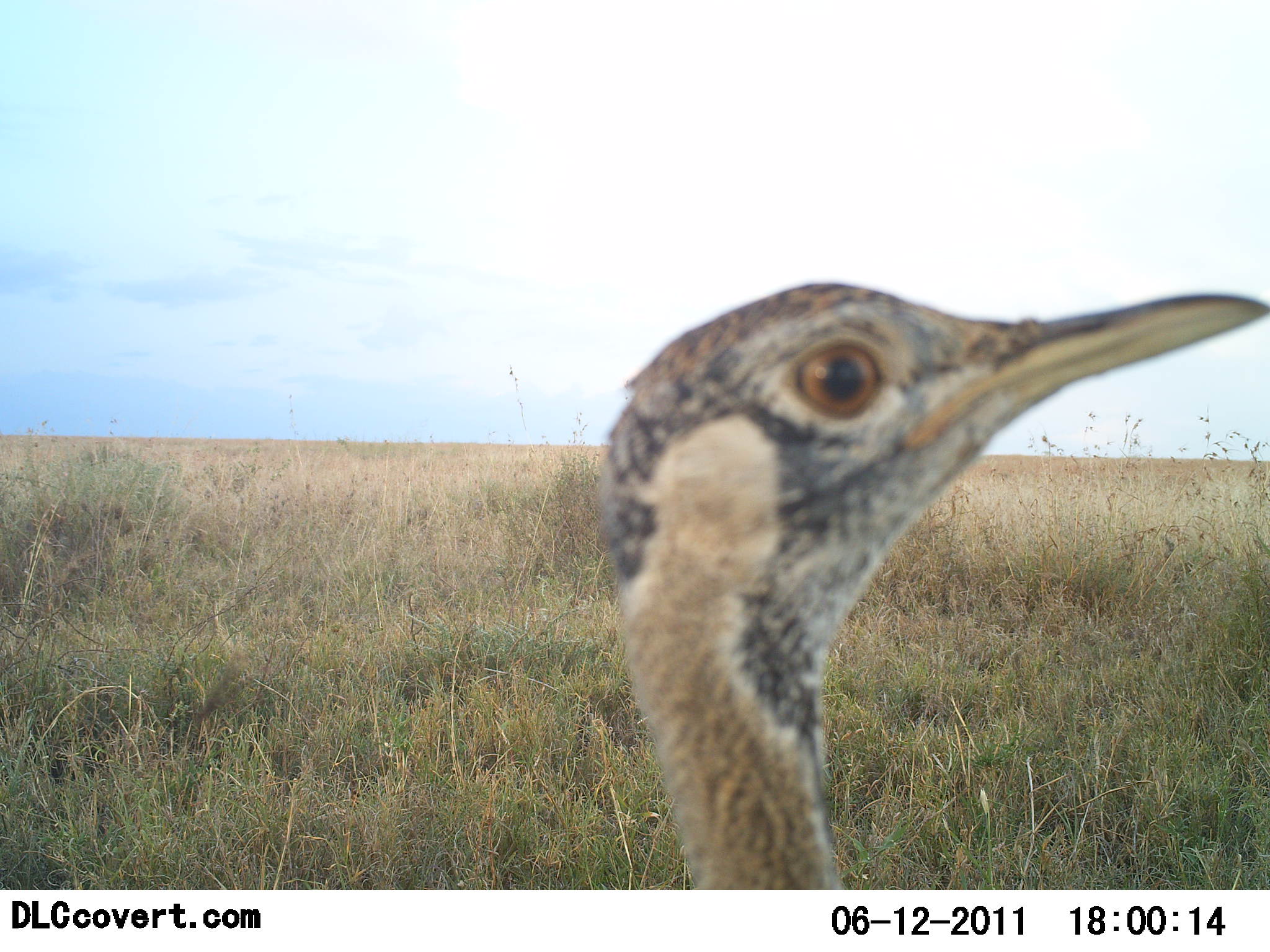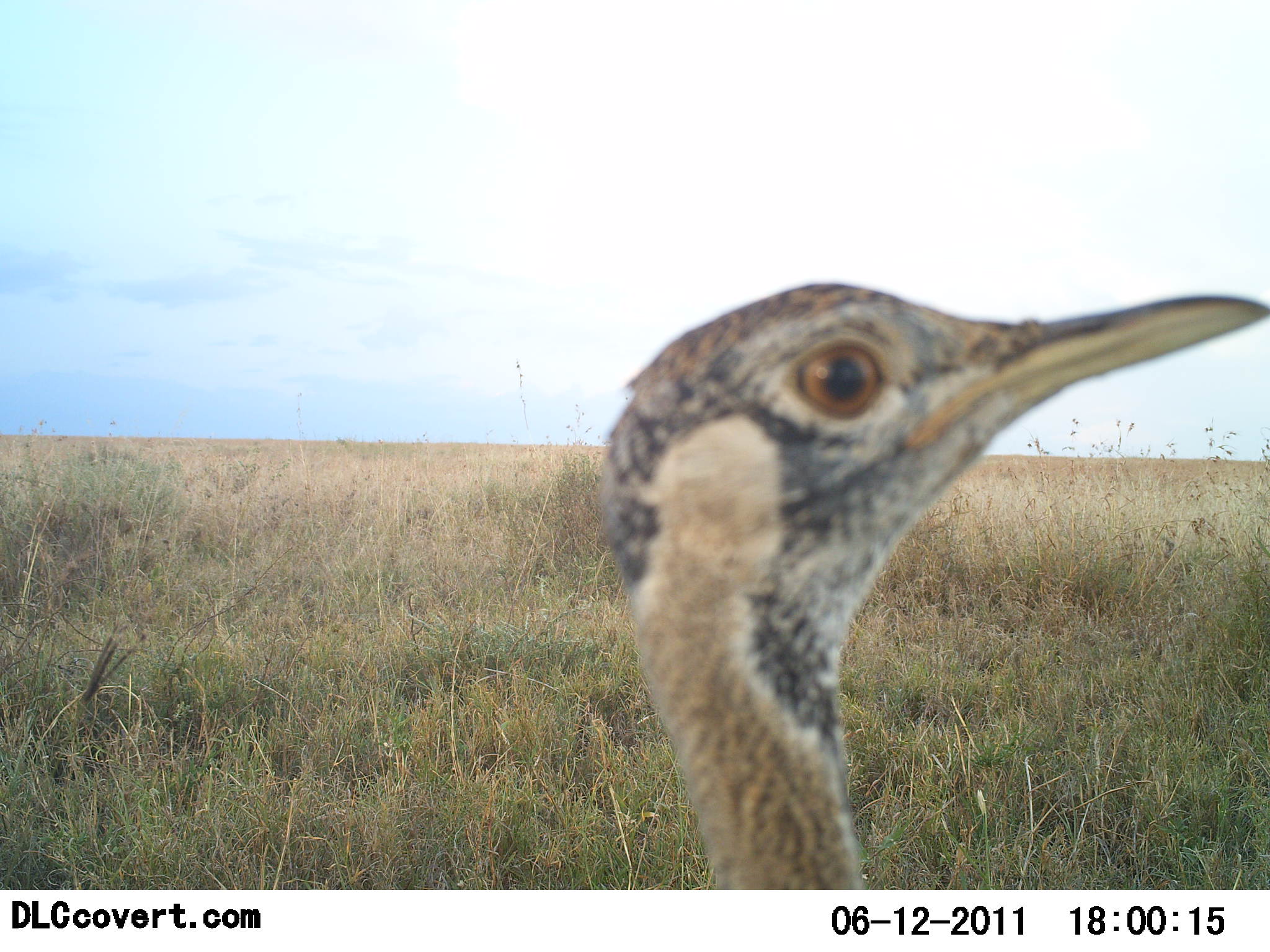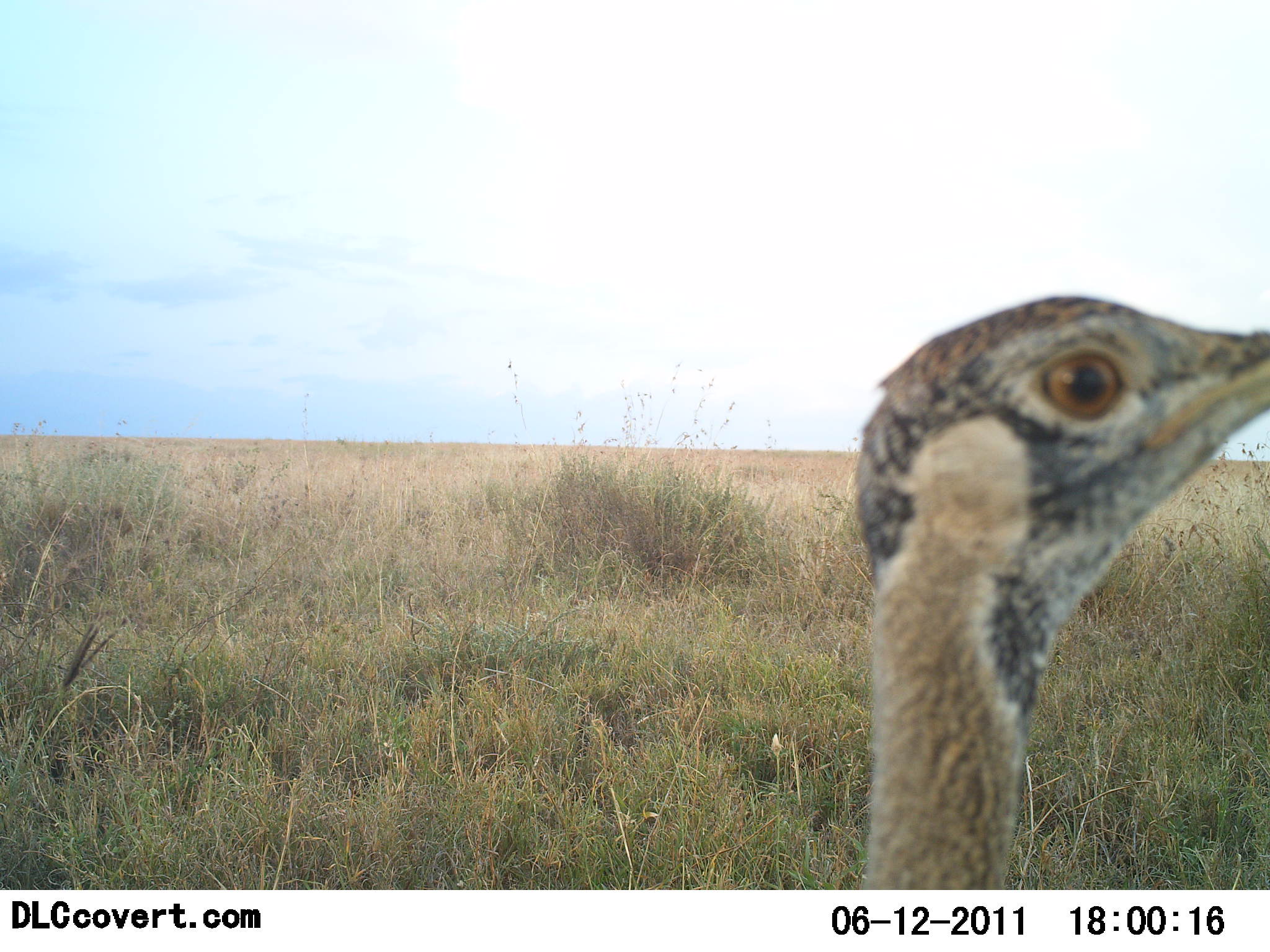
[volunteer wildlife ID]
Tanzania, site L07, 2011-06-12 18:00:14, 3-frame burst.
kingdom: Animalia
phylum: Chordata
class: Aves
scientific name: Aves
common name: bird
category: otherbird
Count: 1.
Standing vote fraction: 82%.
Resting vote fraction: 0%.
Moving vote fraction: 9%.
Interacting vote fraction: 9%.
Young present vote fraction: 0%.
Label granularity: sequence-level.